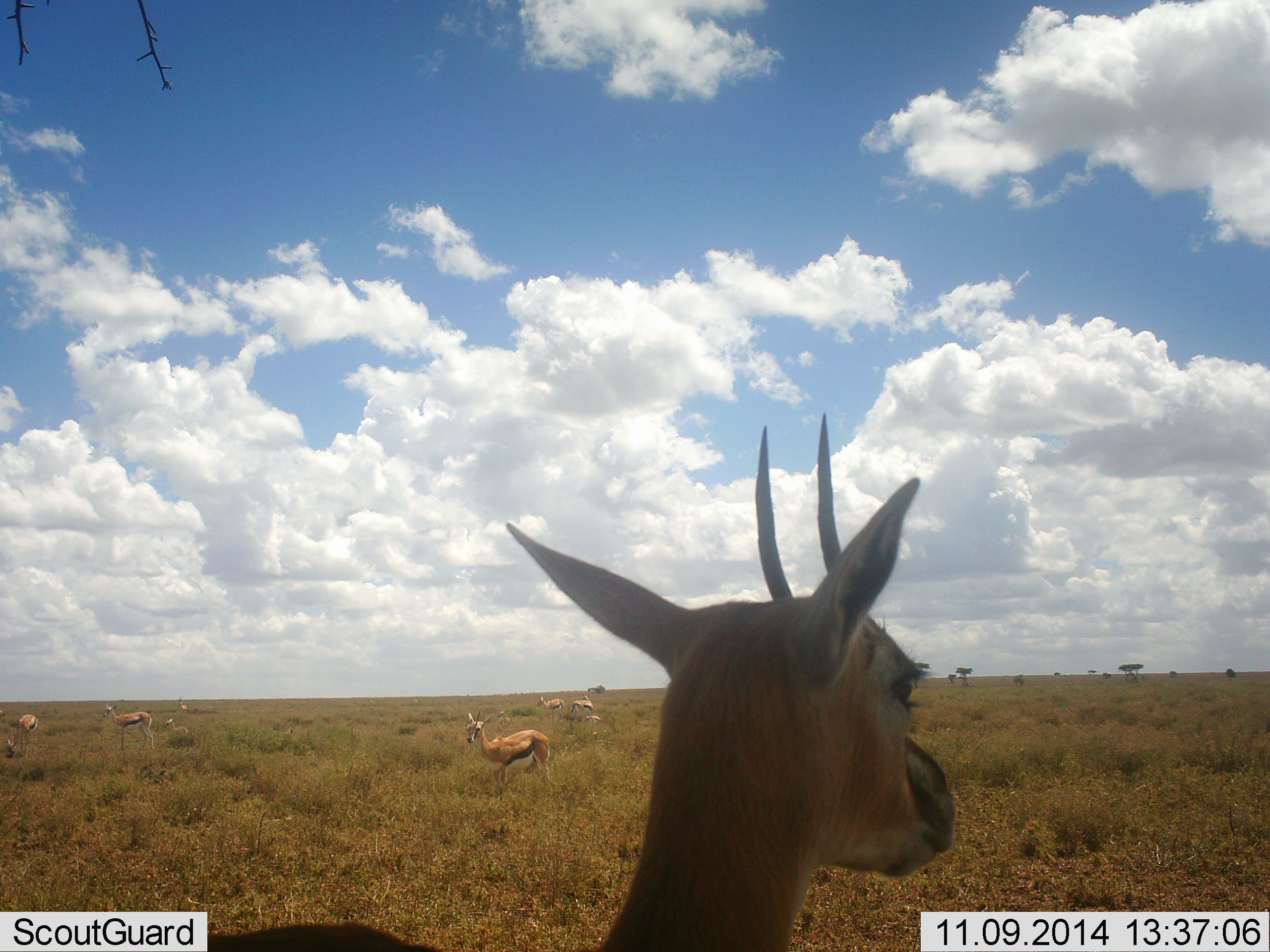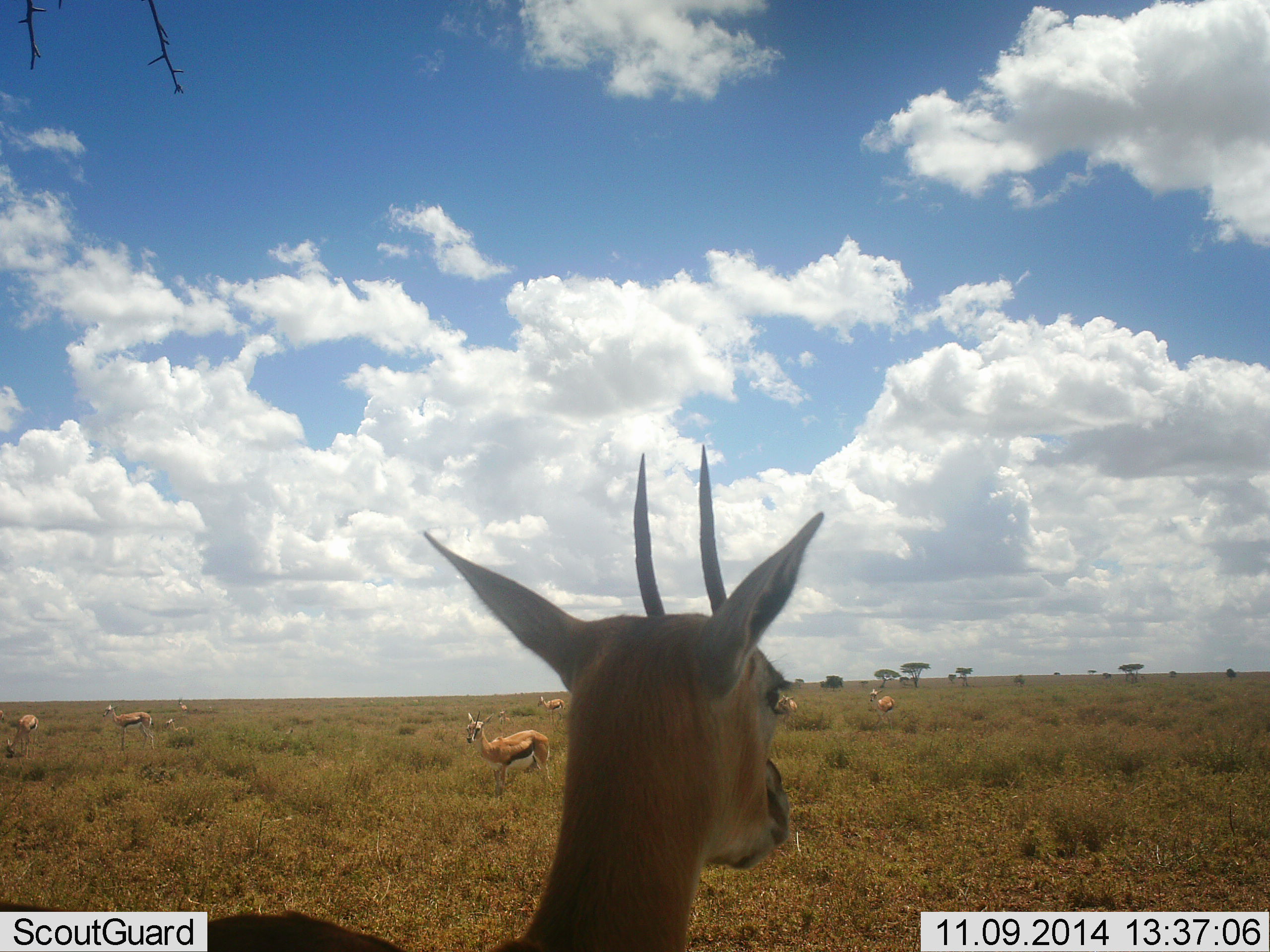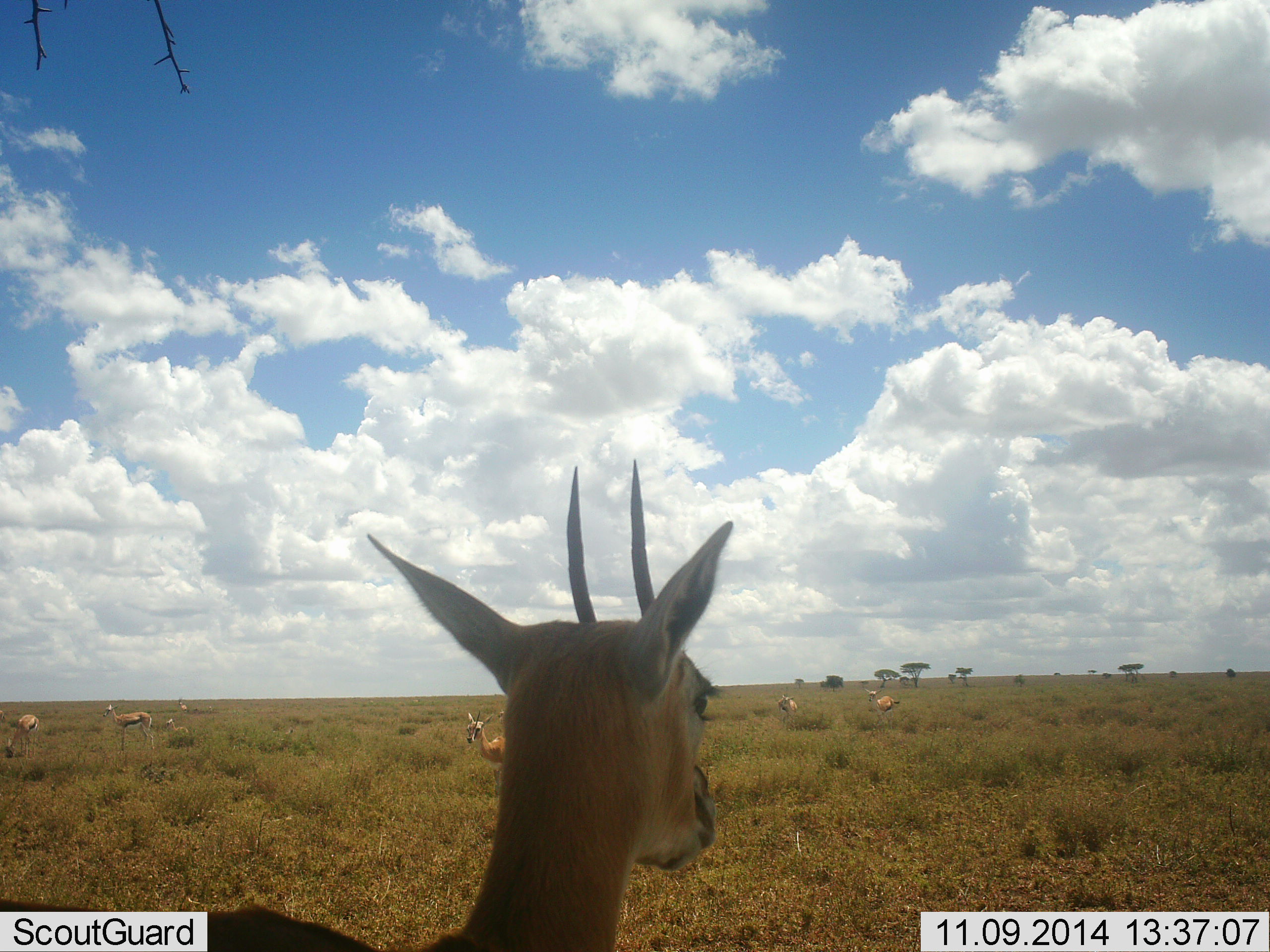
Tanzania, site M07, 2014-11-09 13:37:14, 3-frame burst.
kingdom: Animalia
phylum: Chordata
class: Mammalia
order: Artiodactyla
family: Bovidae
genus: Eudorcas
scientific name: Eudorcas thomsonii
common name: thomson's gazelle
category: gazellethomsons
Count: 9.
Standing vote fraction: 70%.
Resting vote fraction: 20%.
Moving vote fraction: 30%.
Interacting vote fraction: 10%.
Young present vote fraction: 0%.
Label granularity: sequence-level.